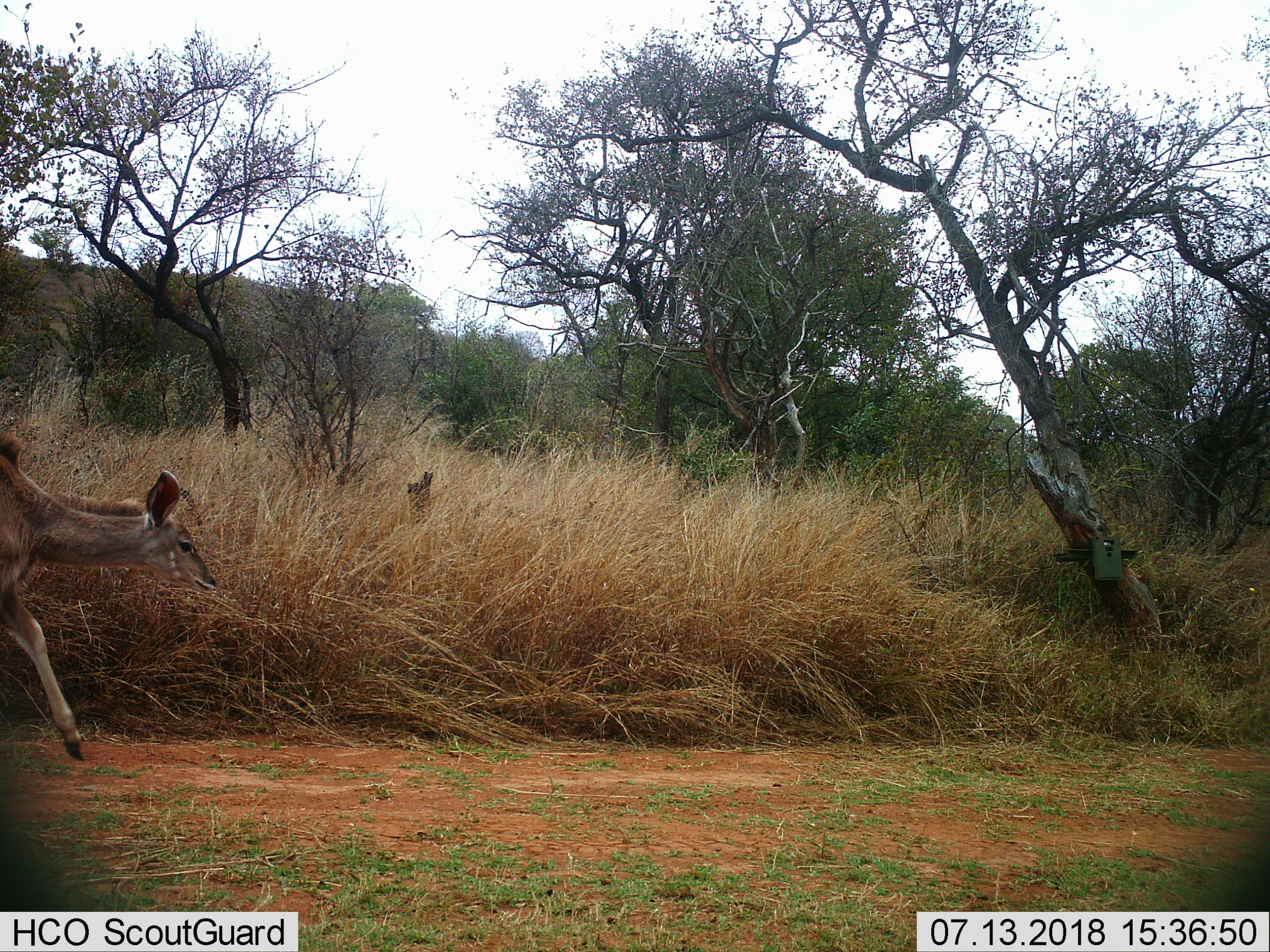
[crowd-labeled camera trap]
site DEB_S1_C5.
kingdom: Animalia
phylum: Chordata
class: Mammalia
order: Artiodactyla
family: Bovidae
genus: Tragelaphus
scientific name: Tragelaphus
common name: kudu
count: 1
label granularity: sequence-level